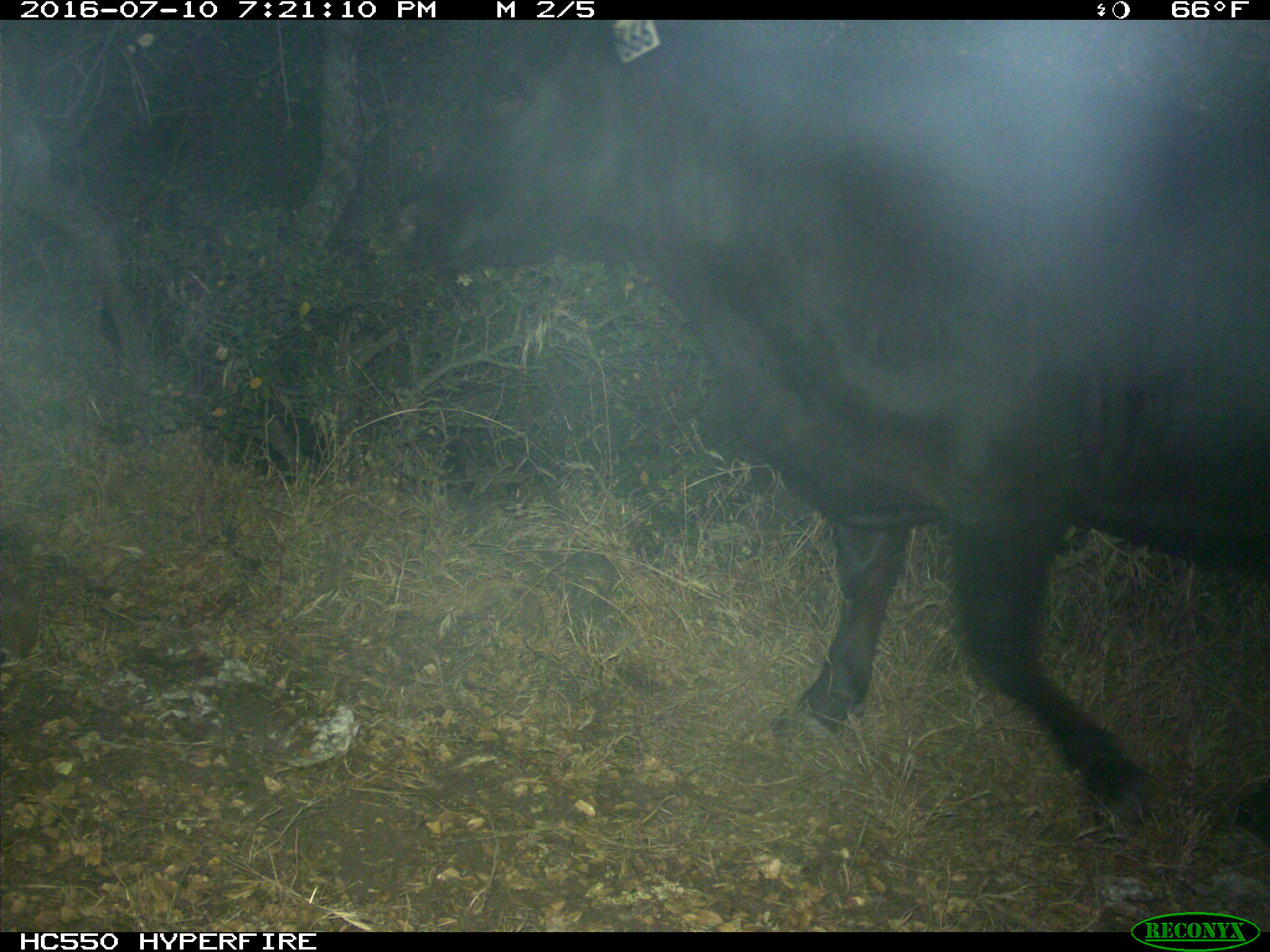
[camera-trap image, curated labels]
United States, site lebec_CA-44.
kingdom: Animalia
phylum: Chordata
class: Mammalia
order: Artiodactyla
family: Bovidae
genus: Bos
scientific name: Bos taurus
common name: domestic cow